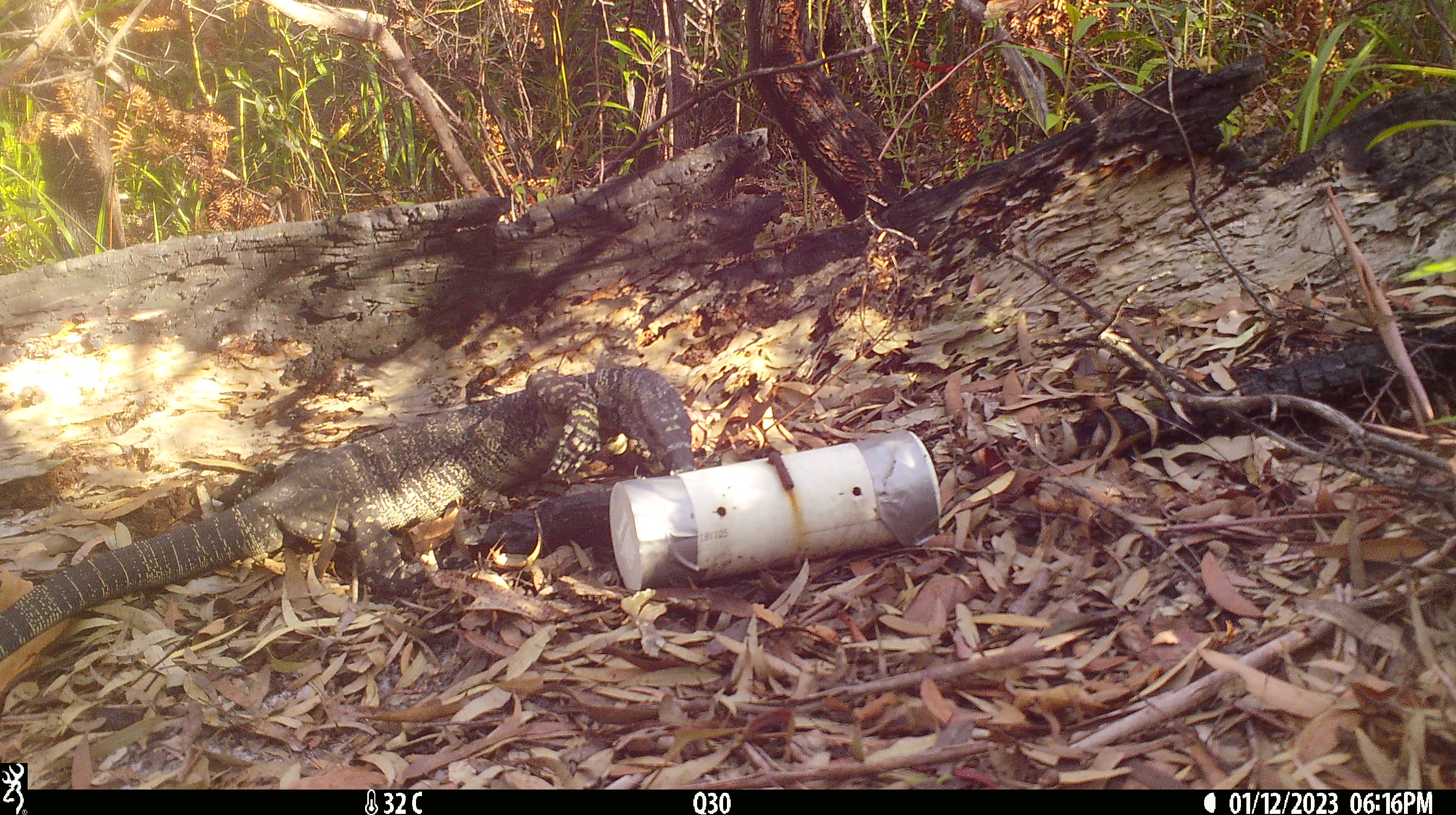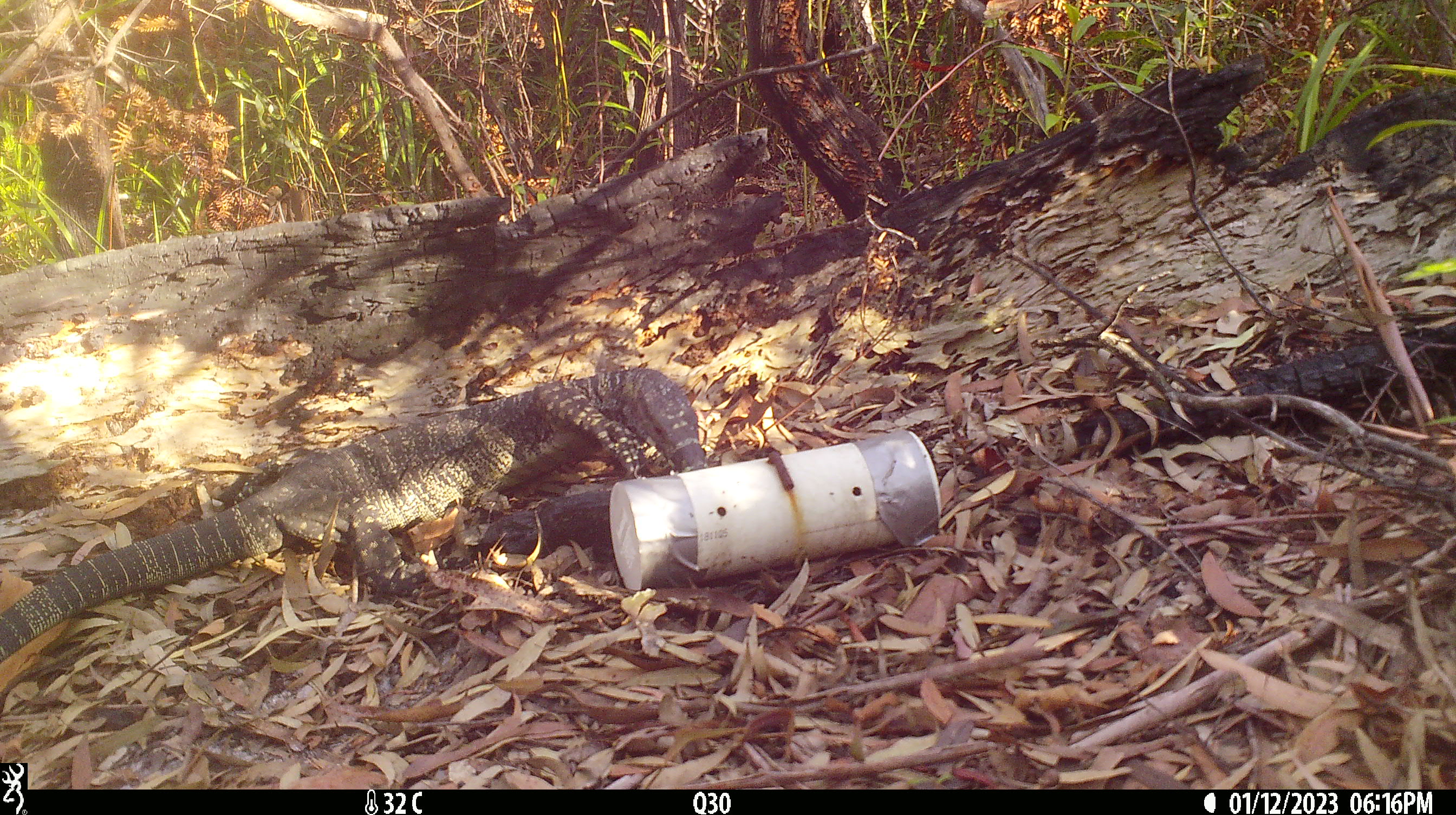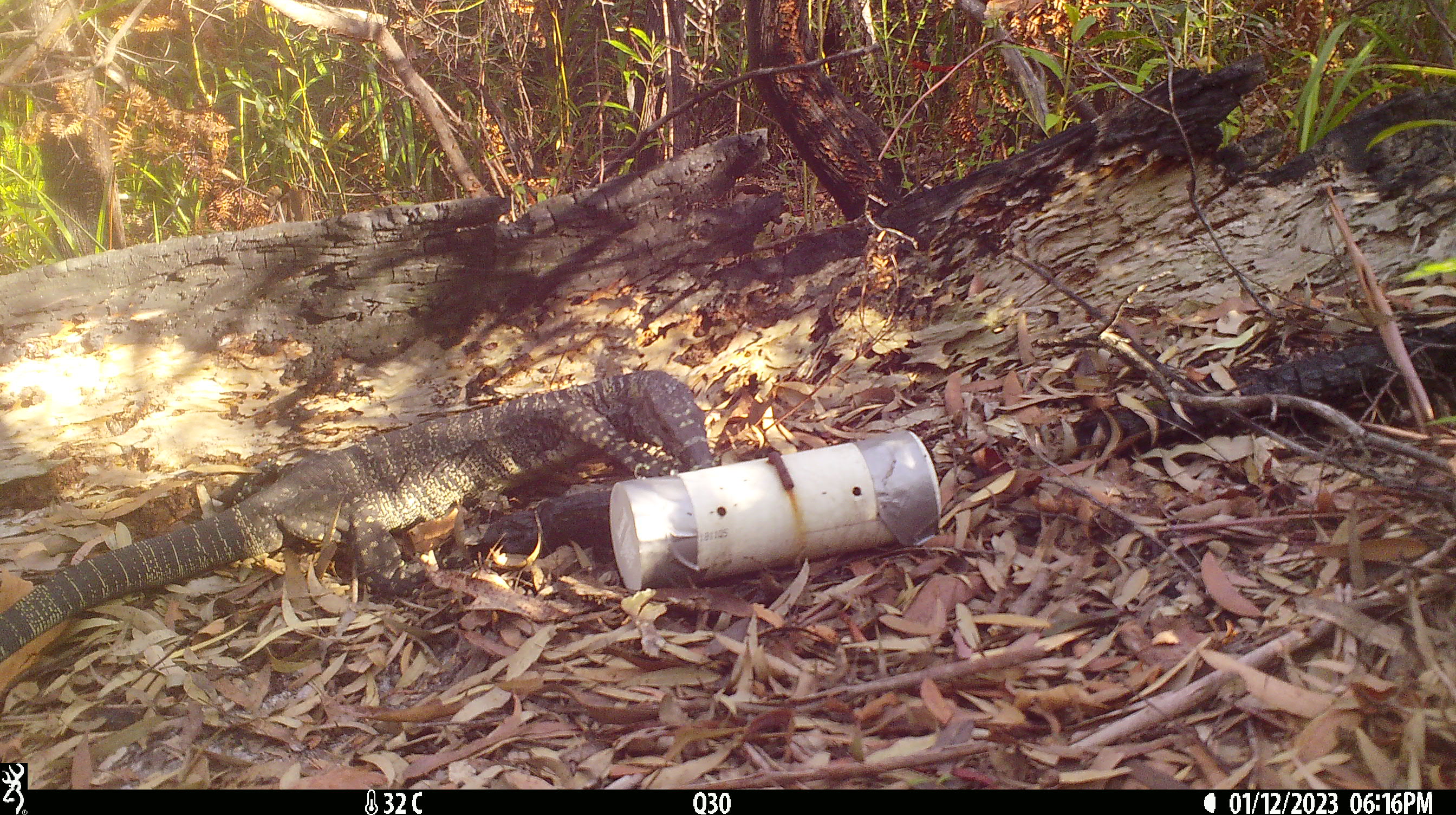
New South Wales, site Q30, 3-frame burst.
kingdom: Animalia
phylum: Chordata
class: Reptilia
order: Squamata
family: Varanidae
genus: Varanus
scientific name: Varanus varius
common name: lace monitor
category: goanna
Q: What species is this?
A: Goanna (lace monitor) (Varanus varius).